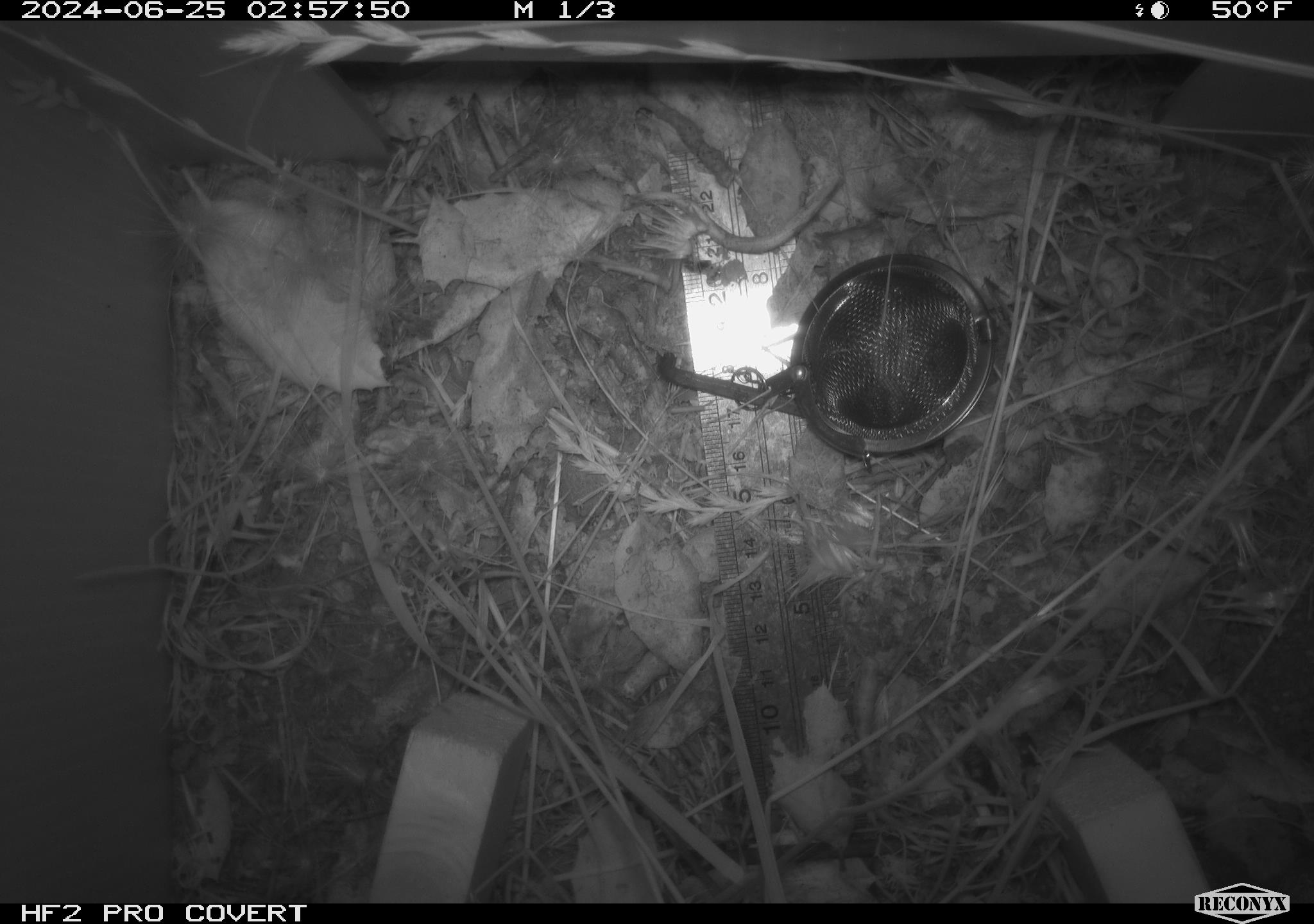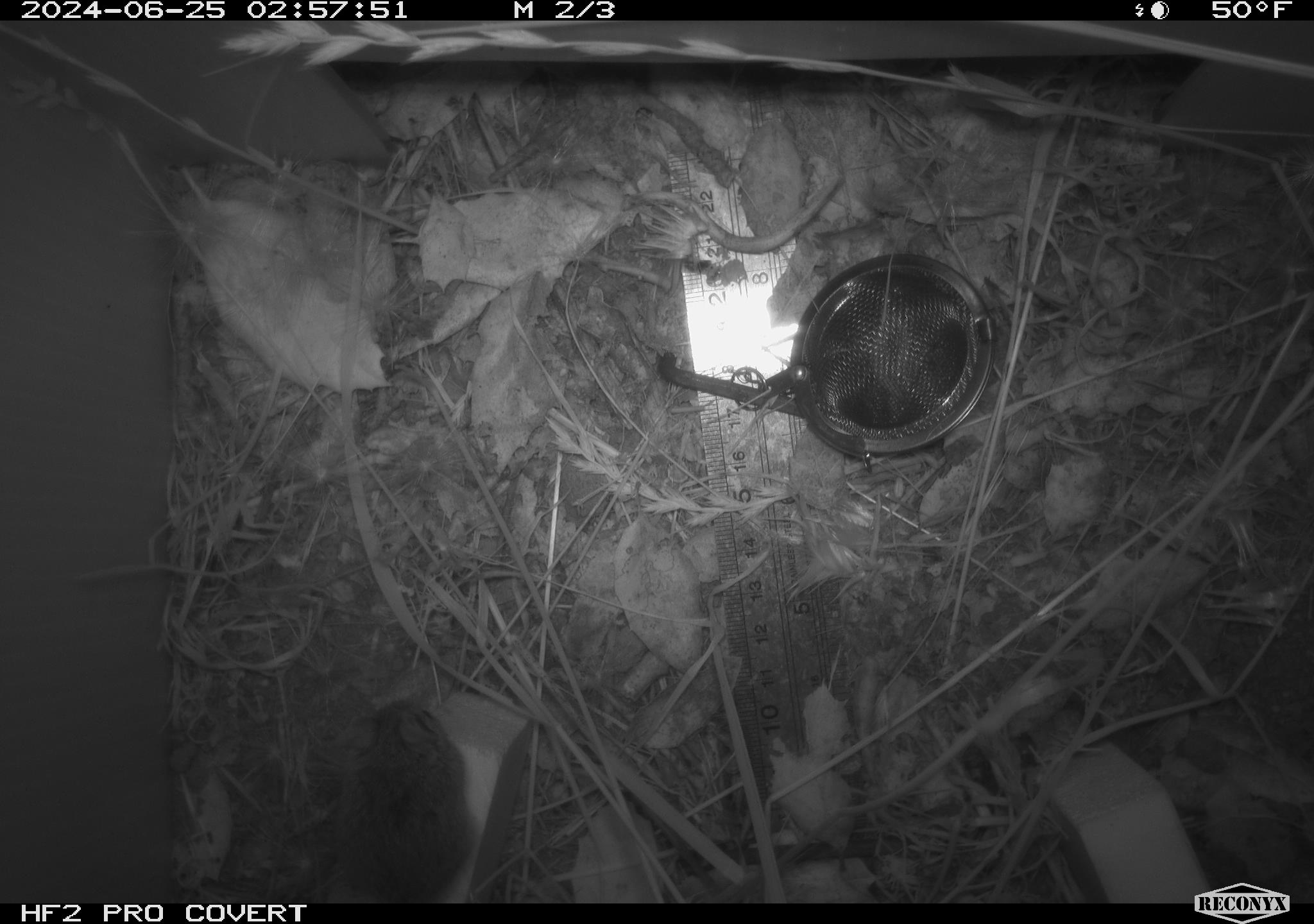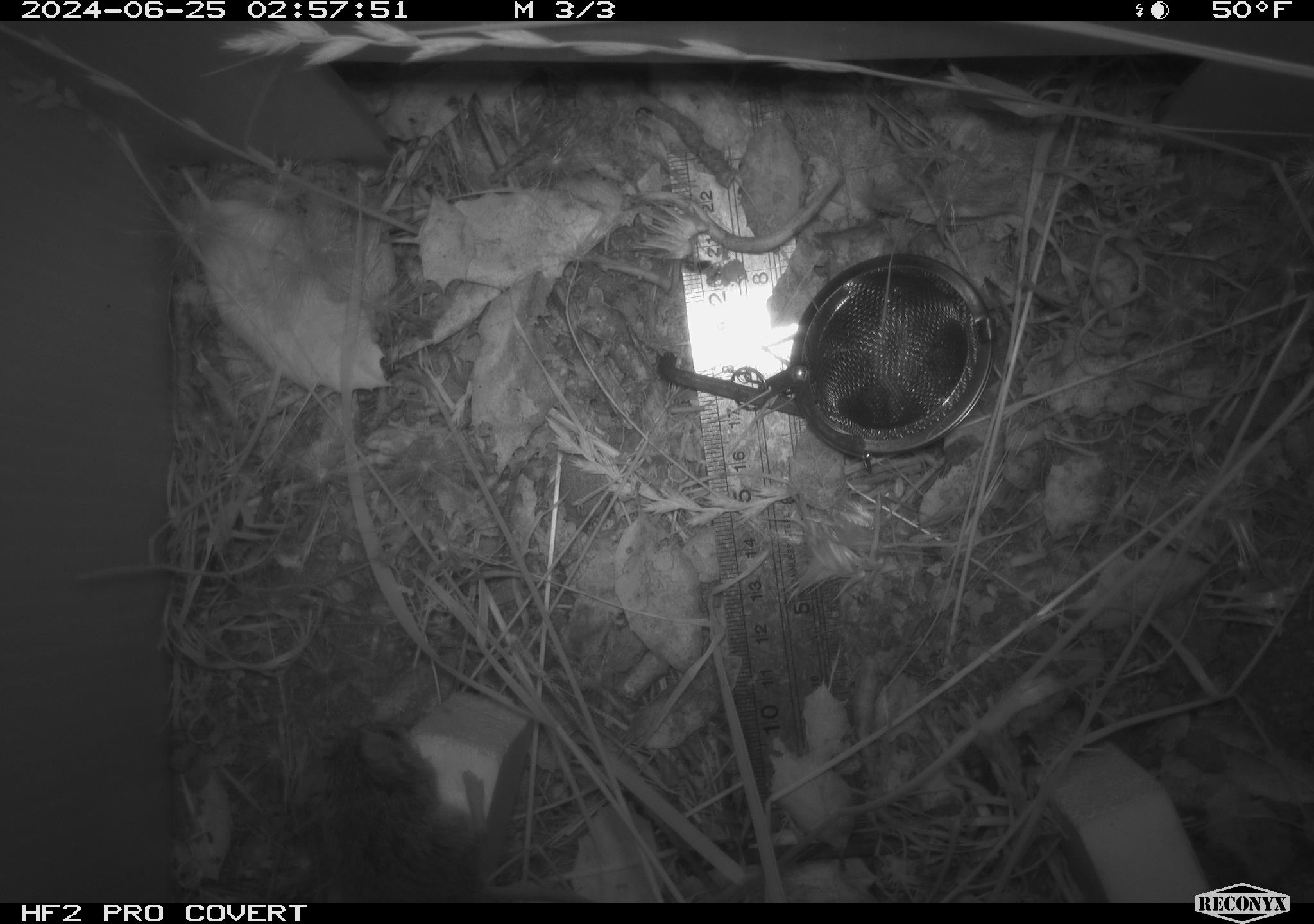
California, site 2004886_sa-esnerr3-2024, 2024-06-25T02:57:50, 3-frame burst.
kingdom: Animalia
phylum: Chordata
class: Mammalia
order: Rodentia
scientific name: Rodentia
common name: rodent